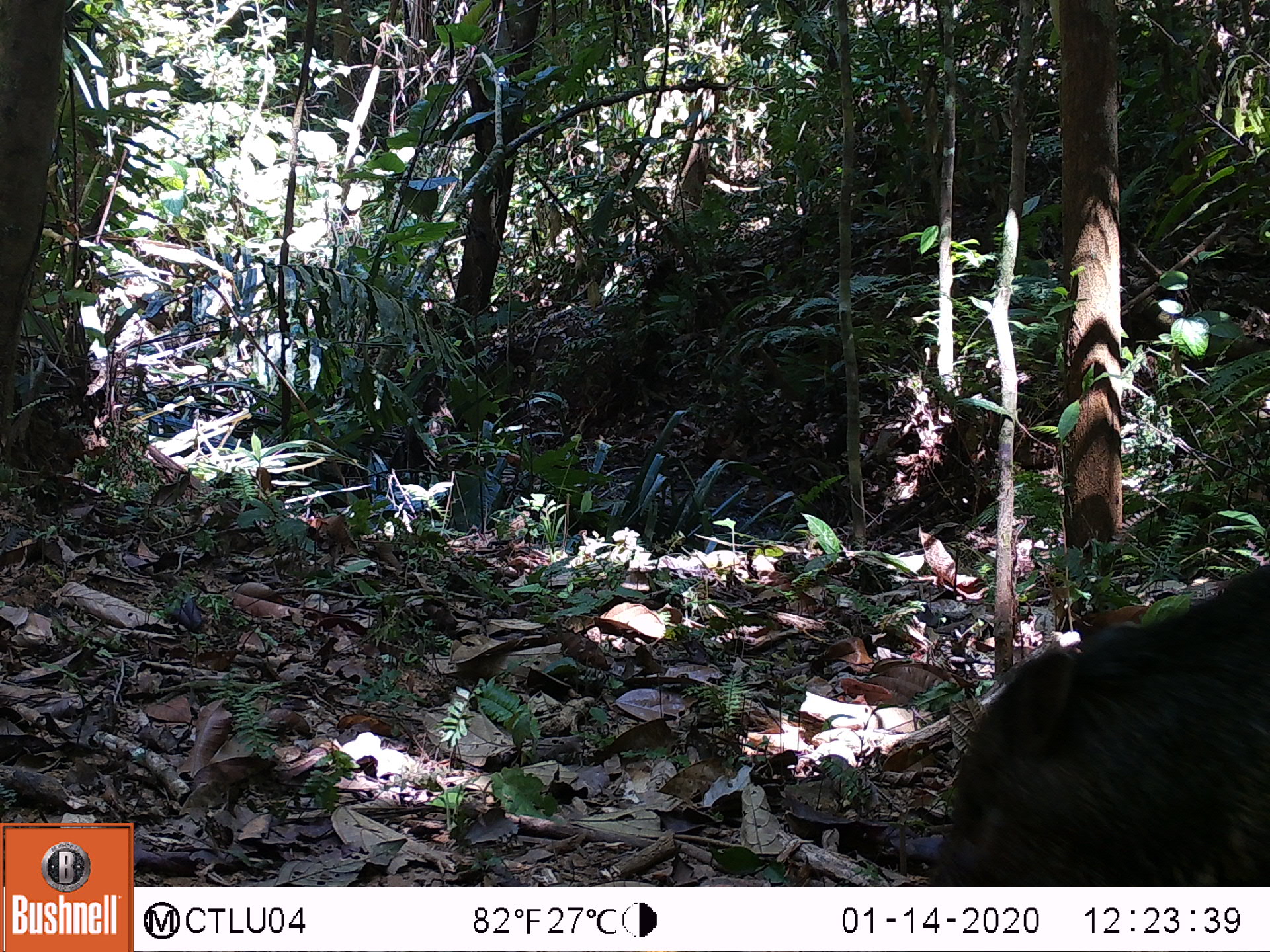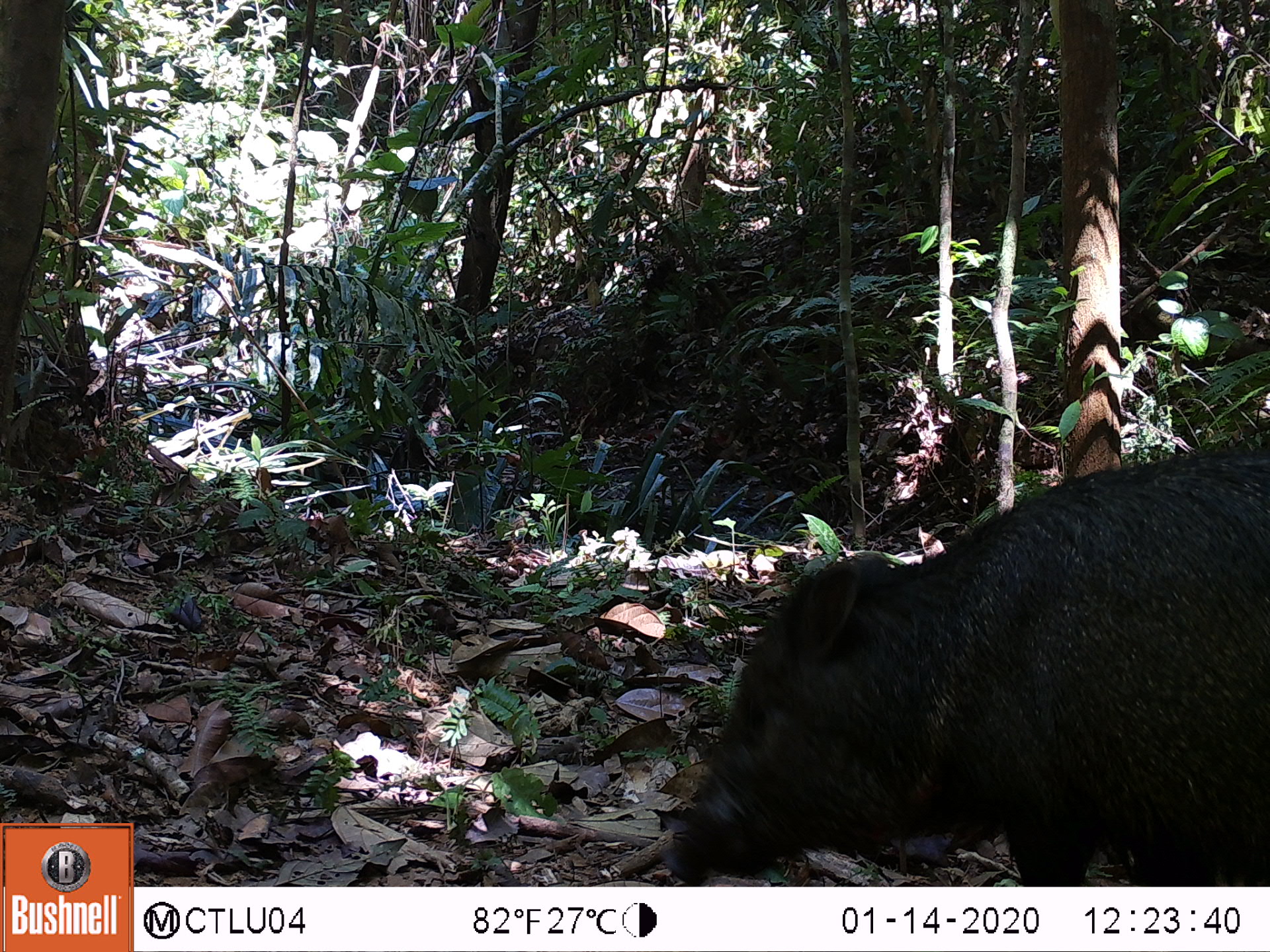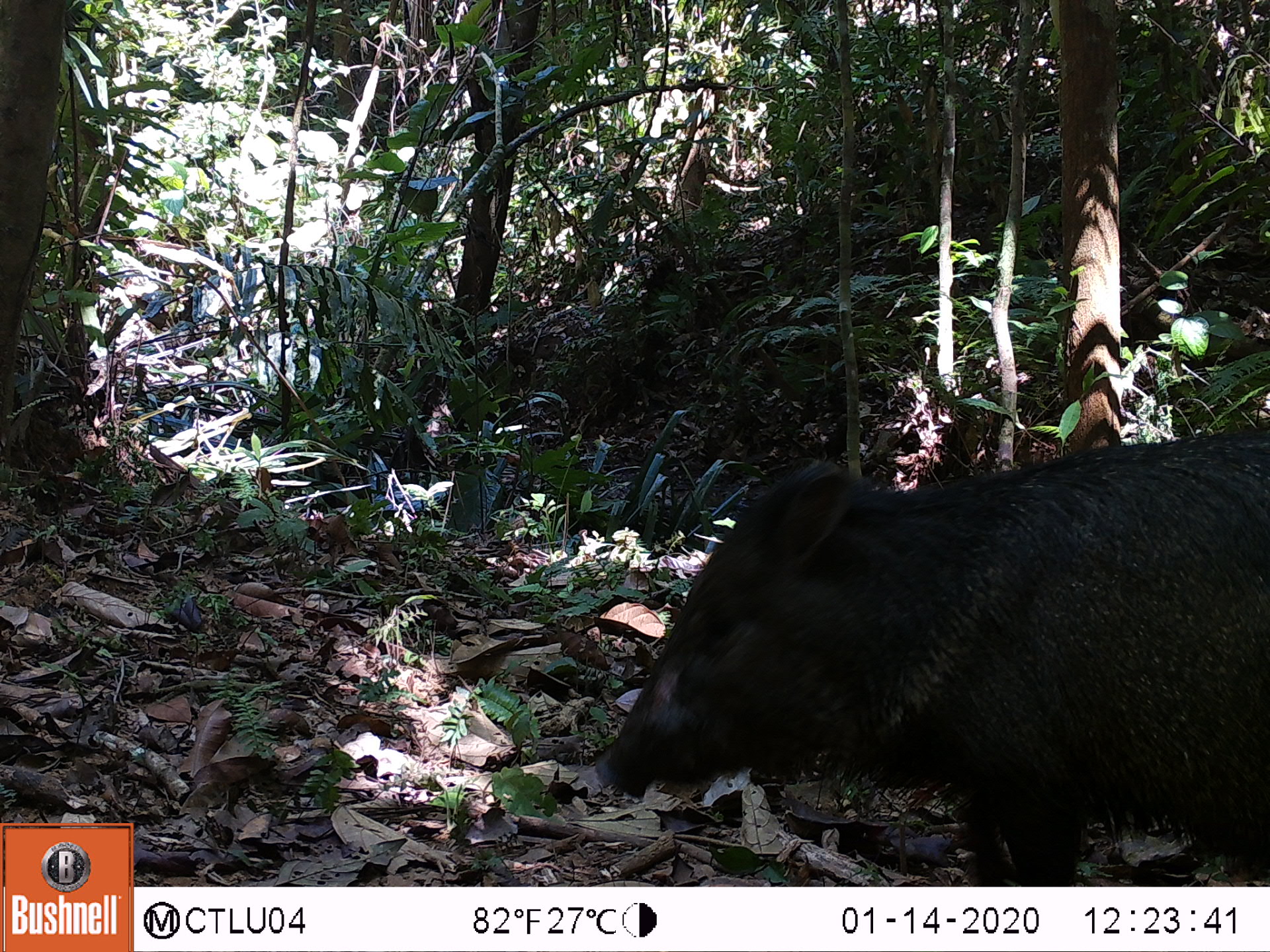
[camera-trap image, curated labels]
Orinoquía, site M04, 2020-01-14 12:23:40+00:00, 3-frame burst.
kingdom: Animalia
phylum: Chordata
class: Mammalia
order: Artiodactyla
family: Tayassuidae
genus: Pecari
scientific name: Pecari tajacu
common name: collared peccary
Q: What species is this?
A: Collared peccary (Pecari tajacu).